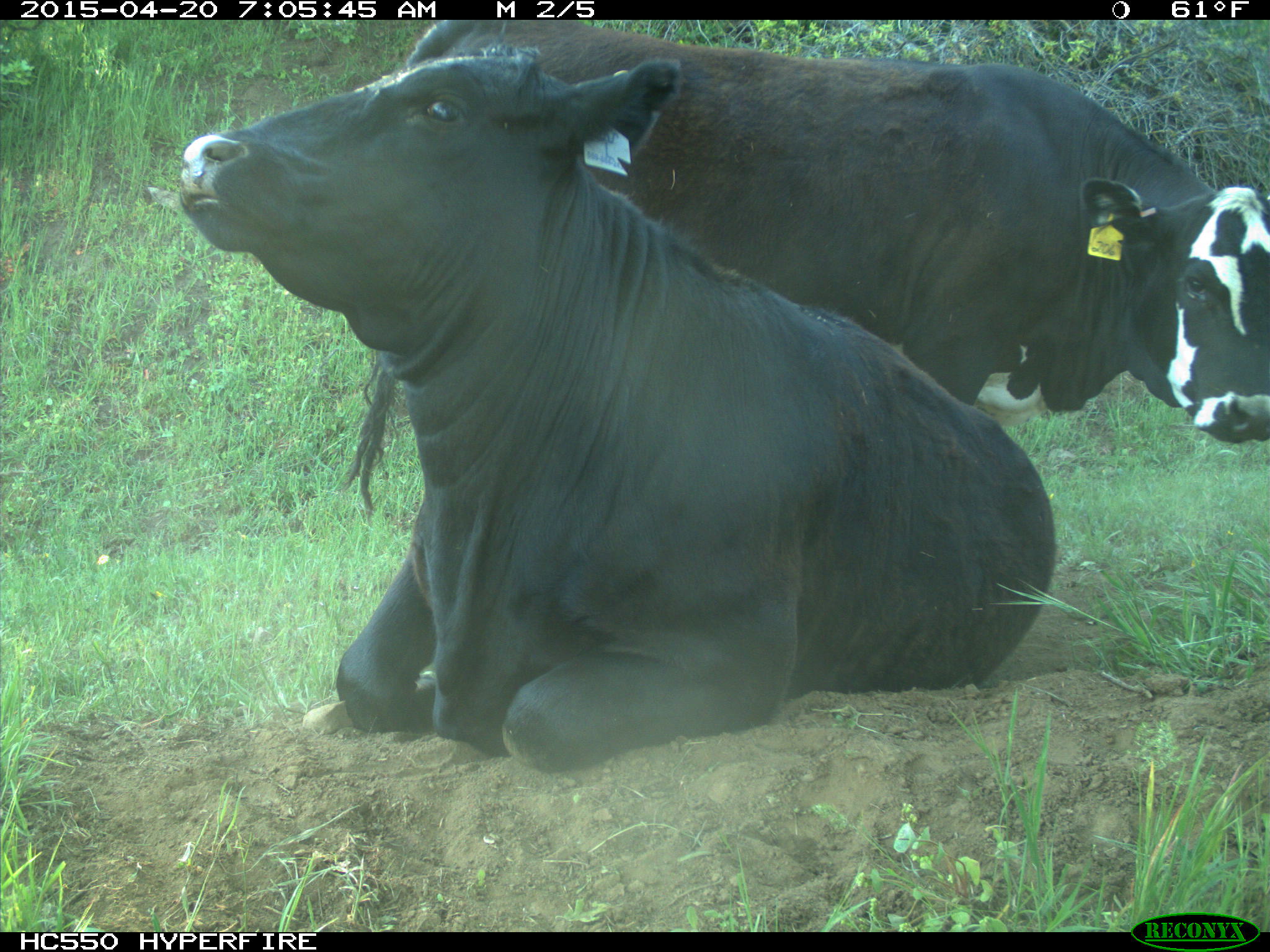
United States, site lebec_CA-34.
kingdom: Animalia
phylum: Chordata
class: Mammalia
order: Artiodactyla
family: Bovidae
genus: Bos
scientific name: Bos taurus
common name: domestic cow